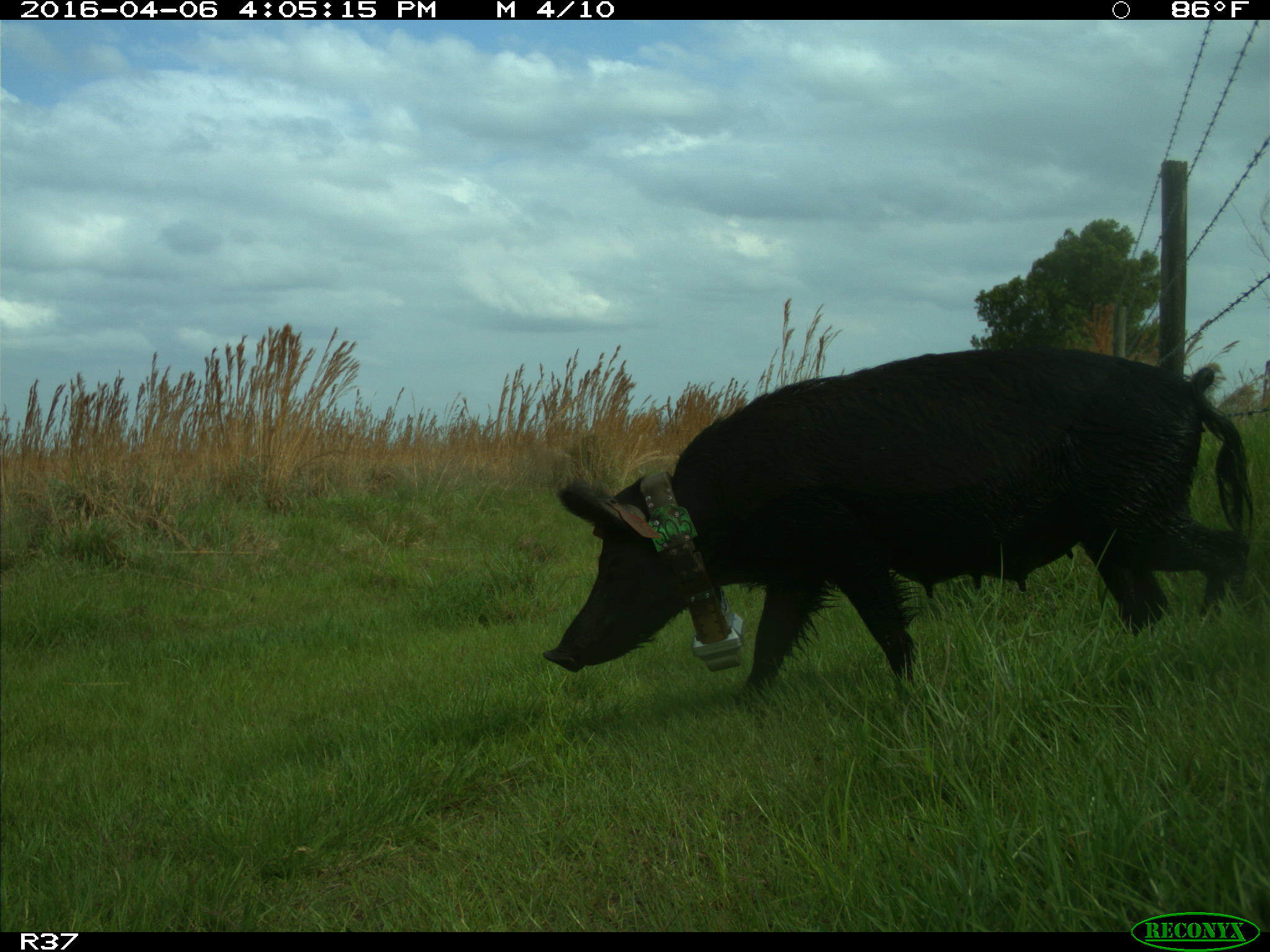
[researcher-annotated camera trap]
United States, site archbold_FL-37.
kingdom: Animalia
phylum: Chordata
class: Mammalia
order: Artiodactyla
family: Suidae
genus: Sus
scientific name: Sus scrofa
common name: wild boar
Sus scrofa (wild boar).